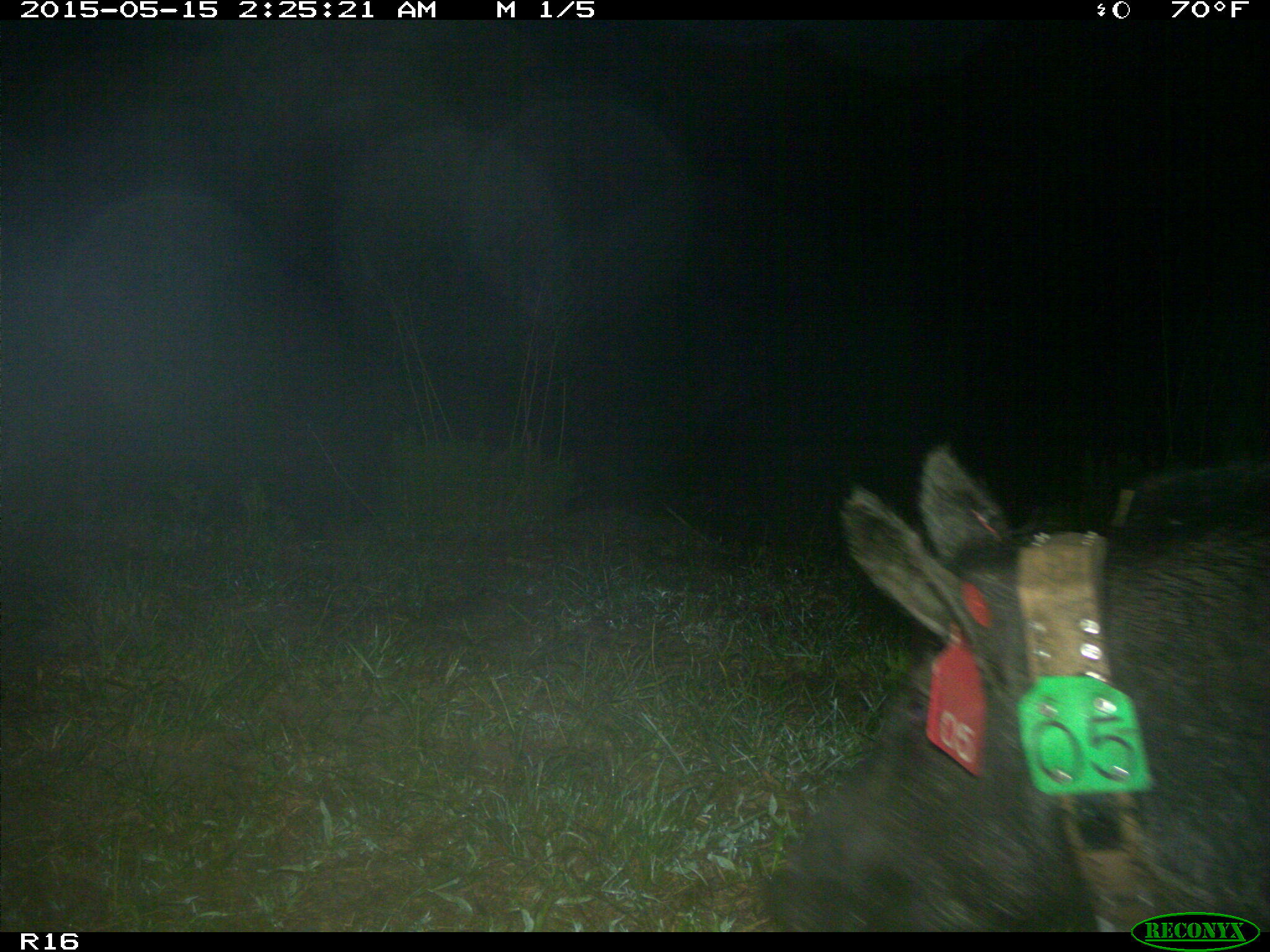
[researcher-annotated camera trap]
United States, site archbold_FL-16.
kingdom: Animalia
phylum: Chordata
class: Mammalia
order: Artiodactyla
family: Suidae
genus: Sus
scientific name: Sus scrofa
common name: wild boar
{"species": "Sus scrofa (wild boar)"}